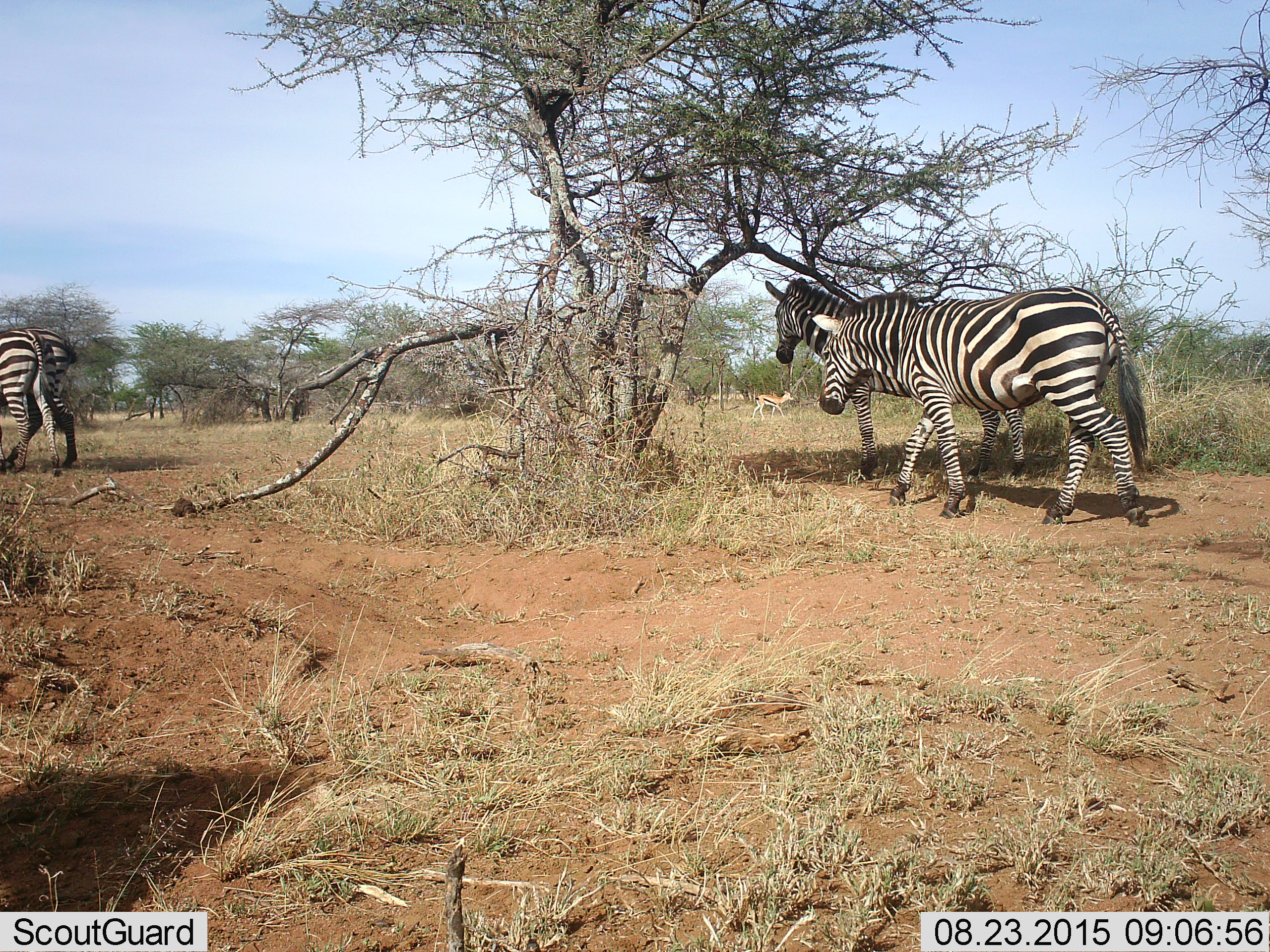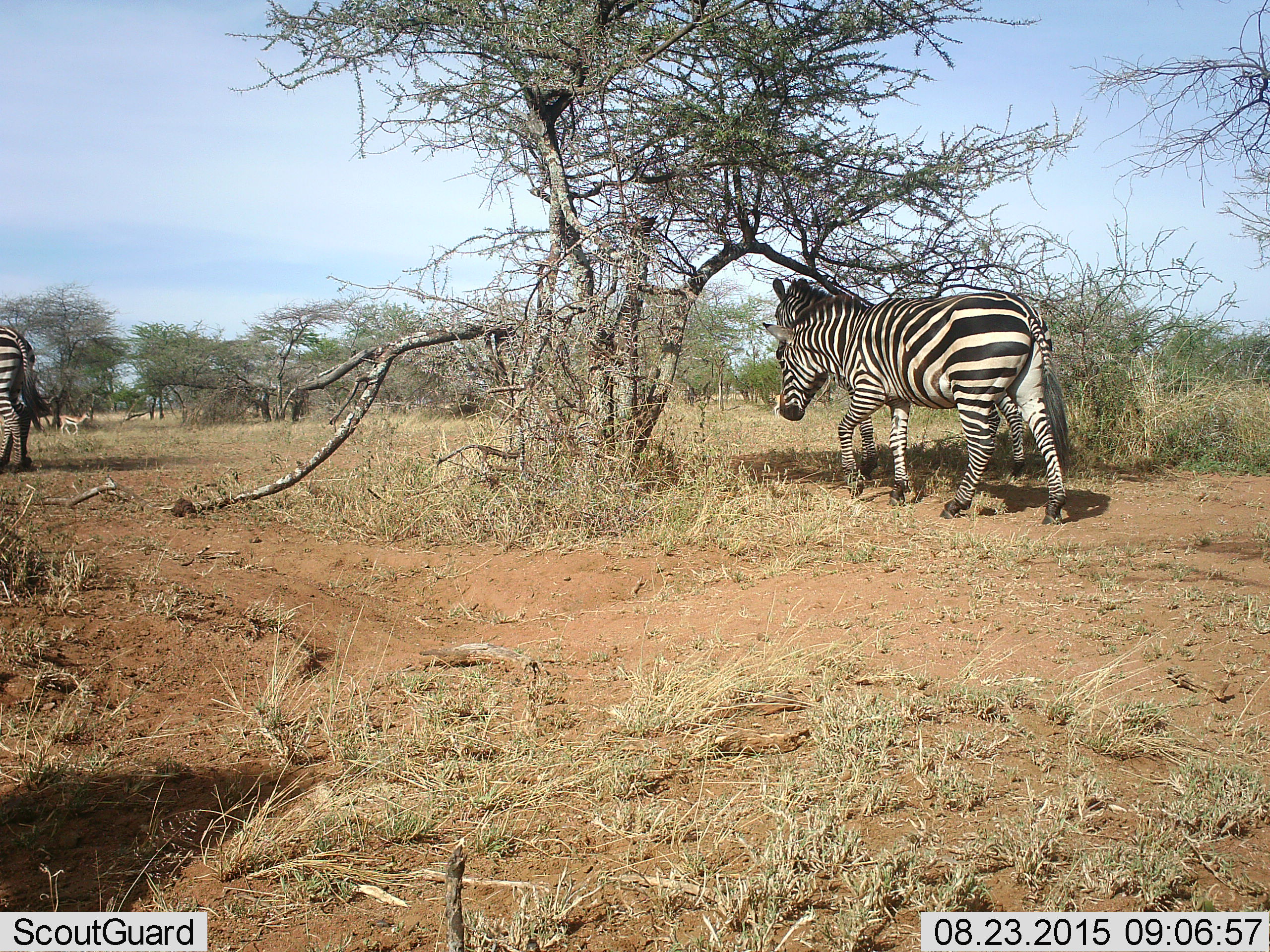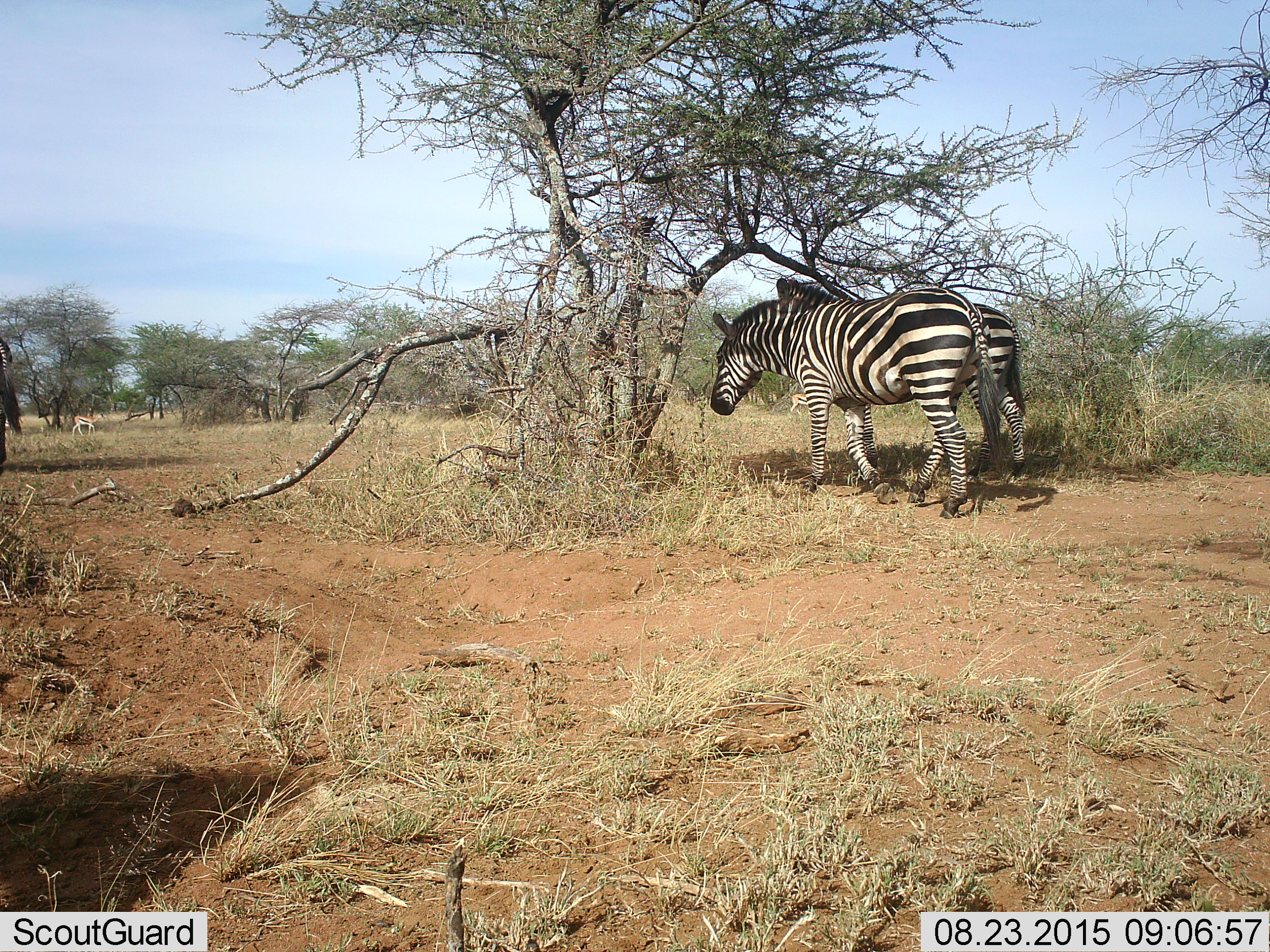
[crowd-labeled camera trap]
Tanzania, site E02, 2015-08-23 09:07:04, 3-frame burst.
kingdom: Animalia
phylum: Chordata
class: Mammalia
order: Artiodactyla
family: Bovidae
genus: Eudorcas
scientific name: Eudorcas thomsonii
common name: thomson's gazelle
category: gazellethomsons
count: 1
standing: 0%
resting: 0%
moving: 91%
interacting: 0%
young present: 0%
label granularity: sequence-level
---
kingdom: Animalia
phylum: Chordata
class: Mammalia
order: Perissodactyla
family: Equidae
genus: Equus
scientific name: Equus quagga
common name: plains zebra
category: zebra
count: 4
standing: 24%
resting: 0%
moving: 88%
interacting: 0%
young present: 0%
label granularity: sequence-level